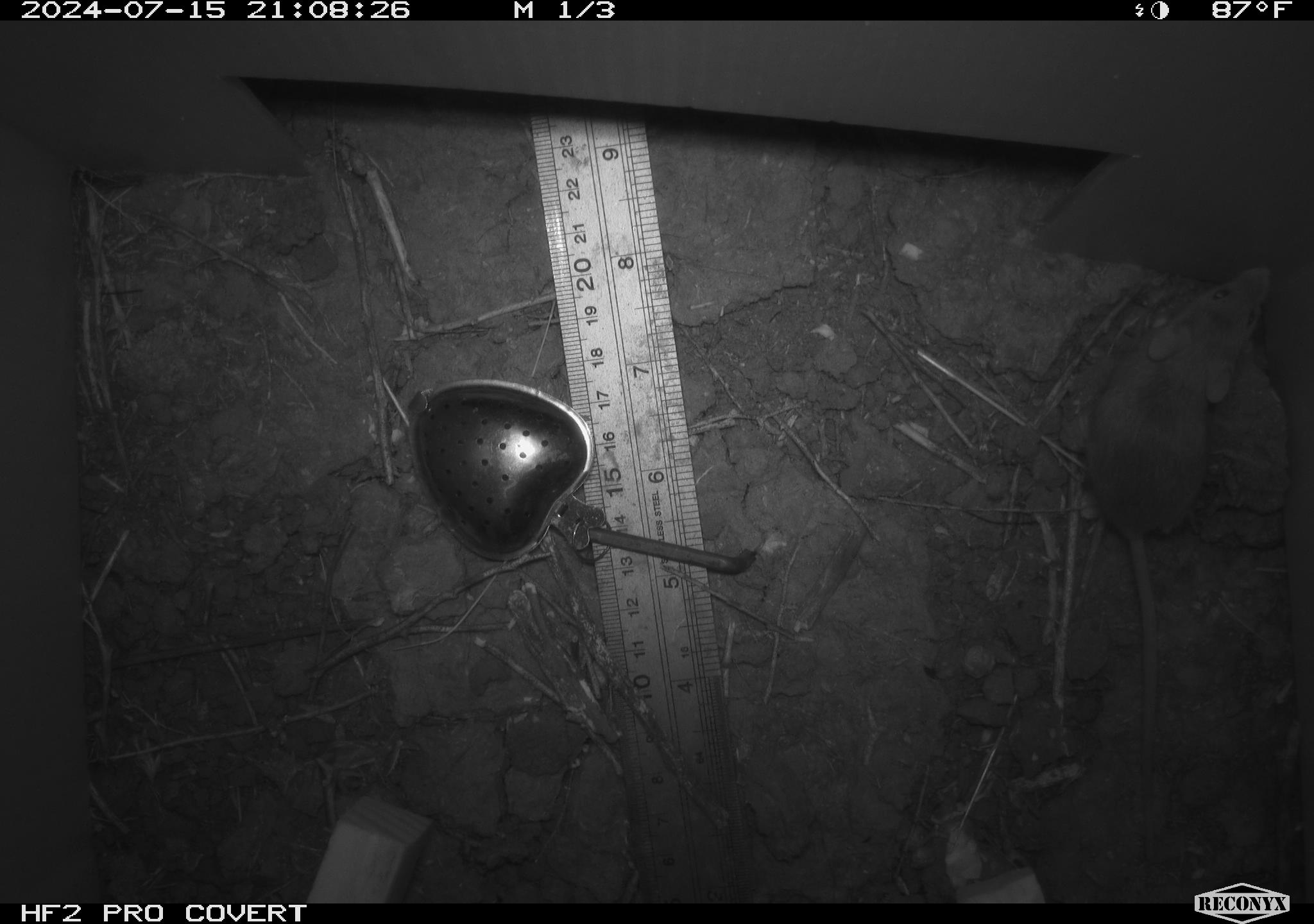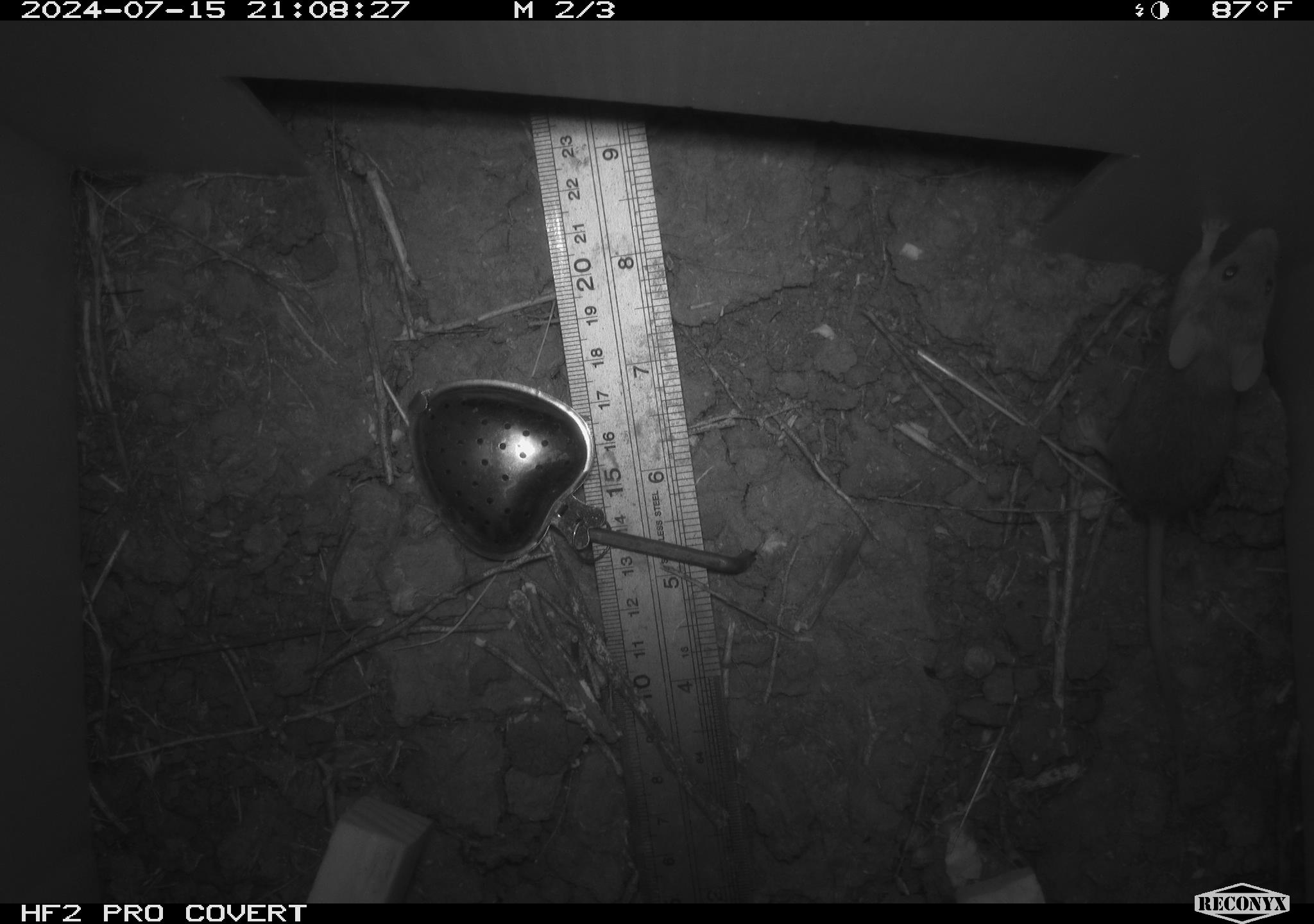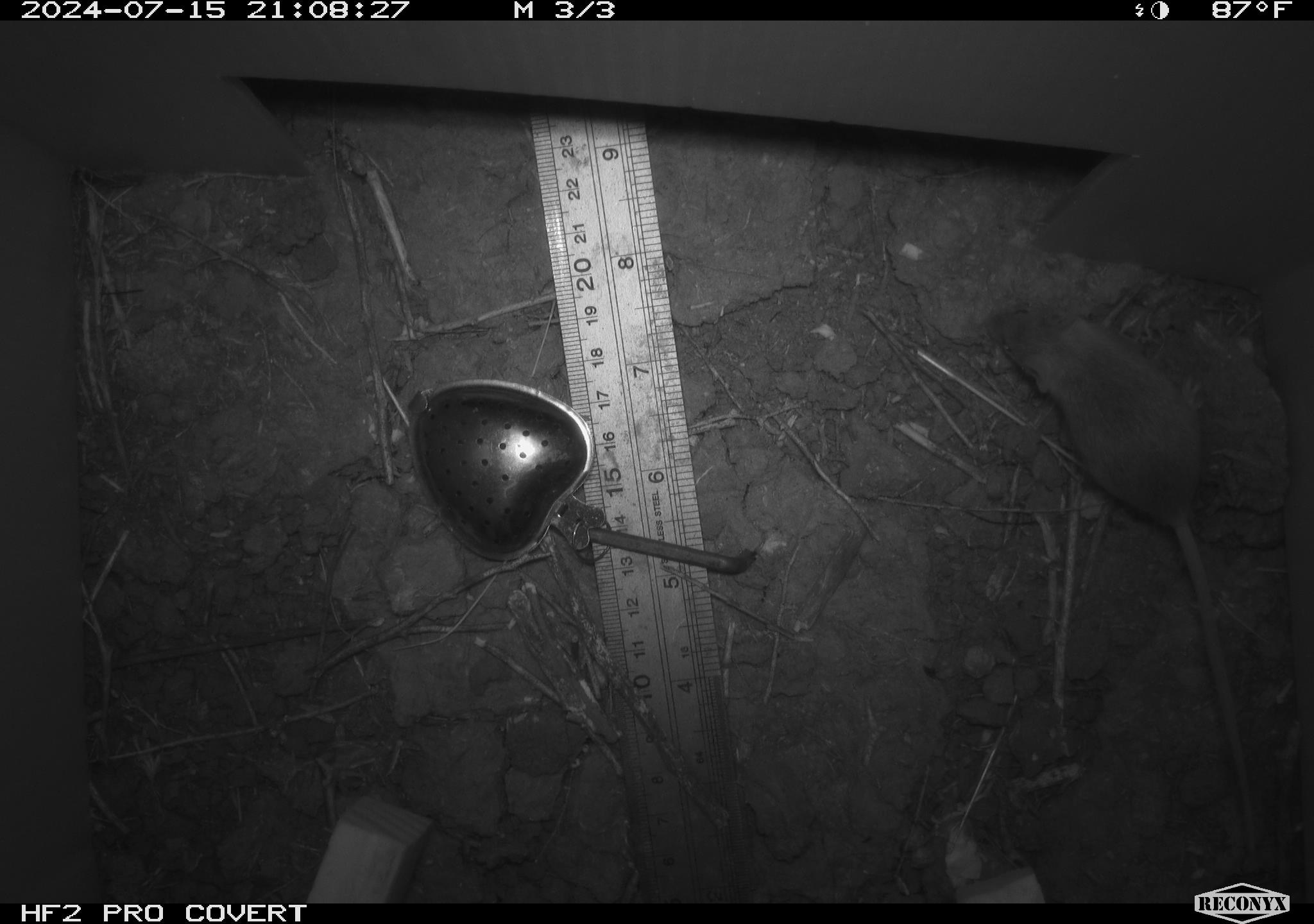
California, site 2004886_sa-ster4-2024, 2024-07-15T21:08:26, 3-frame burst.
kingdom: Animalia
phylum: Chordata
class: Mammalia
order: Rodentia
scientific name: Rodentia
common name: mouse species